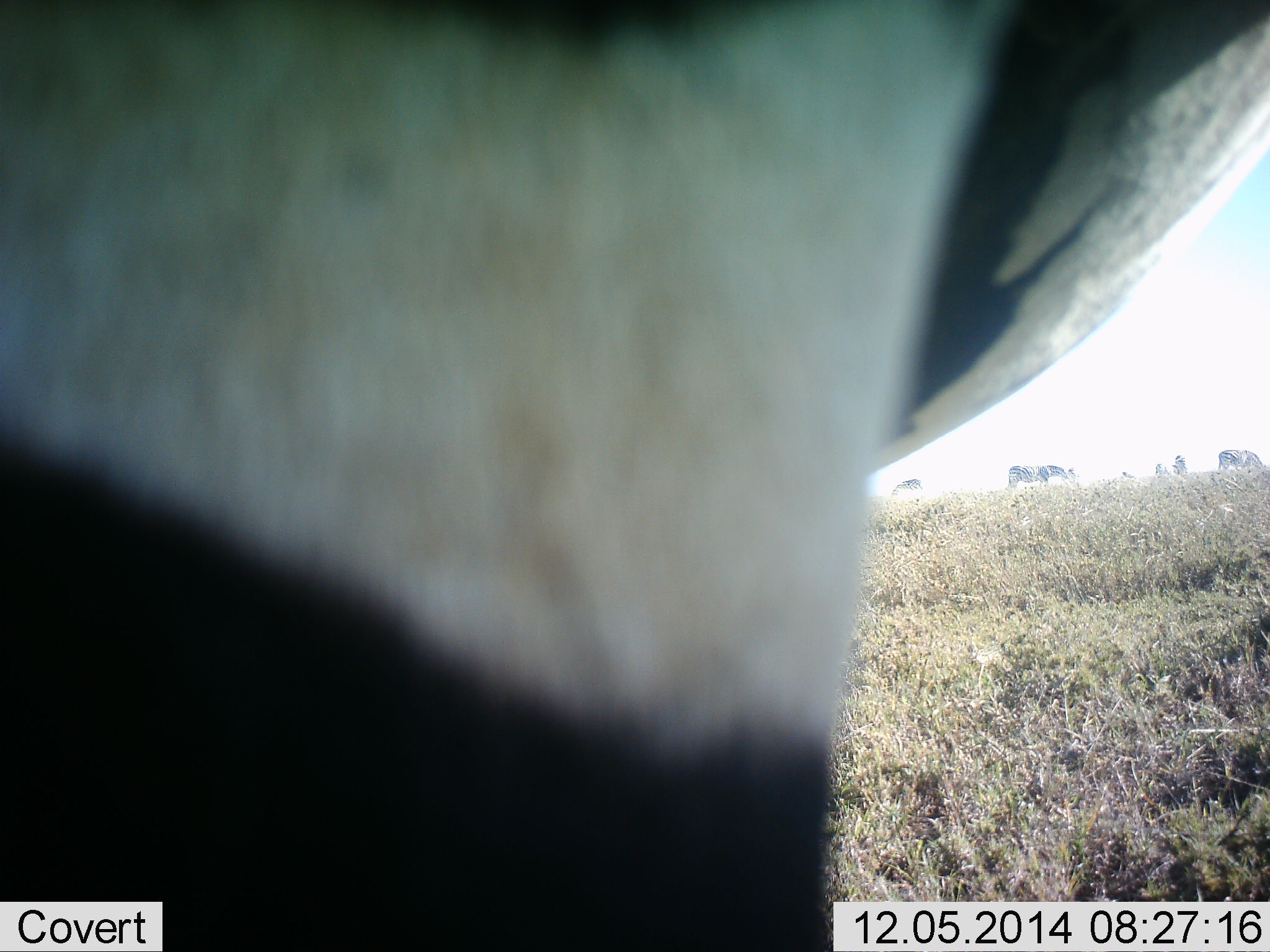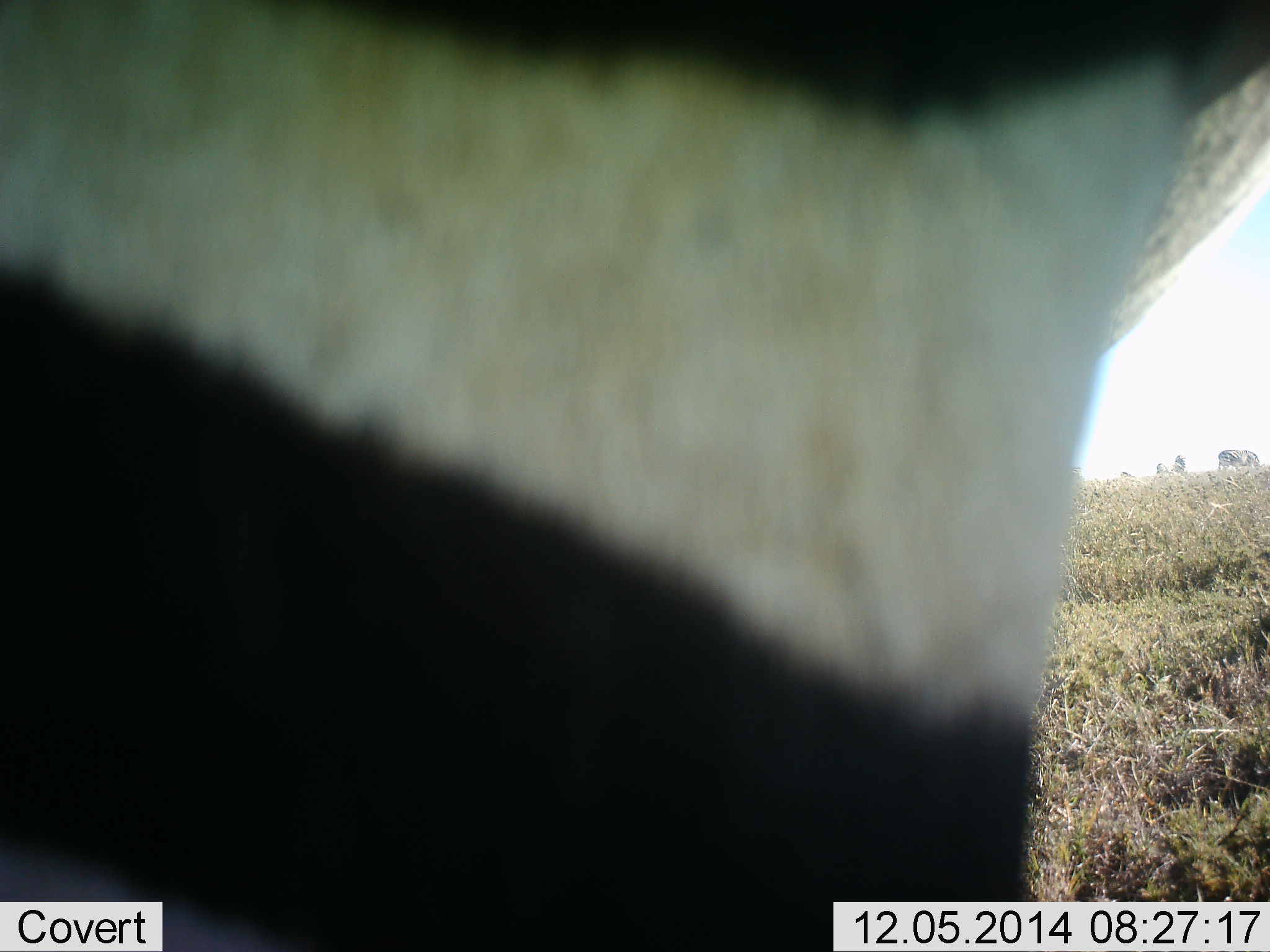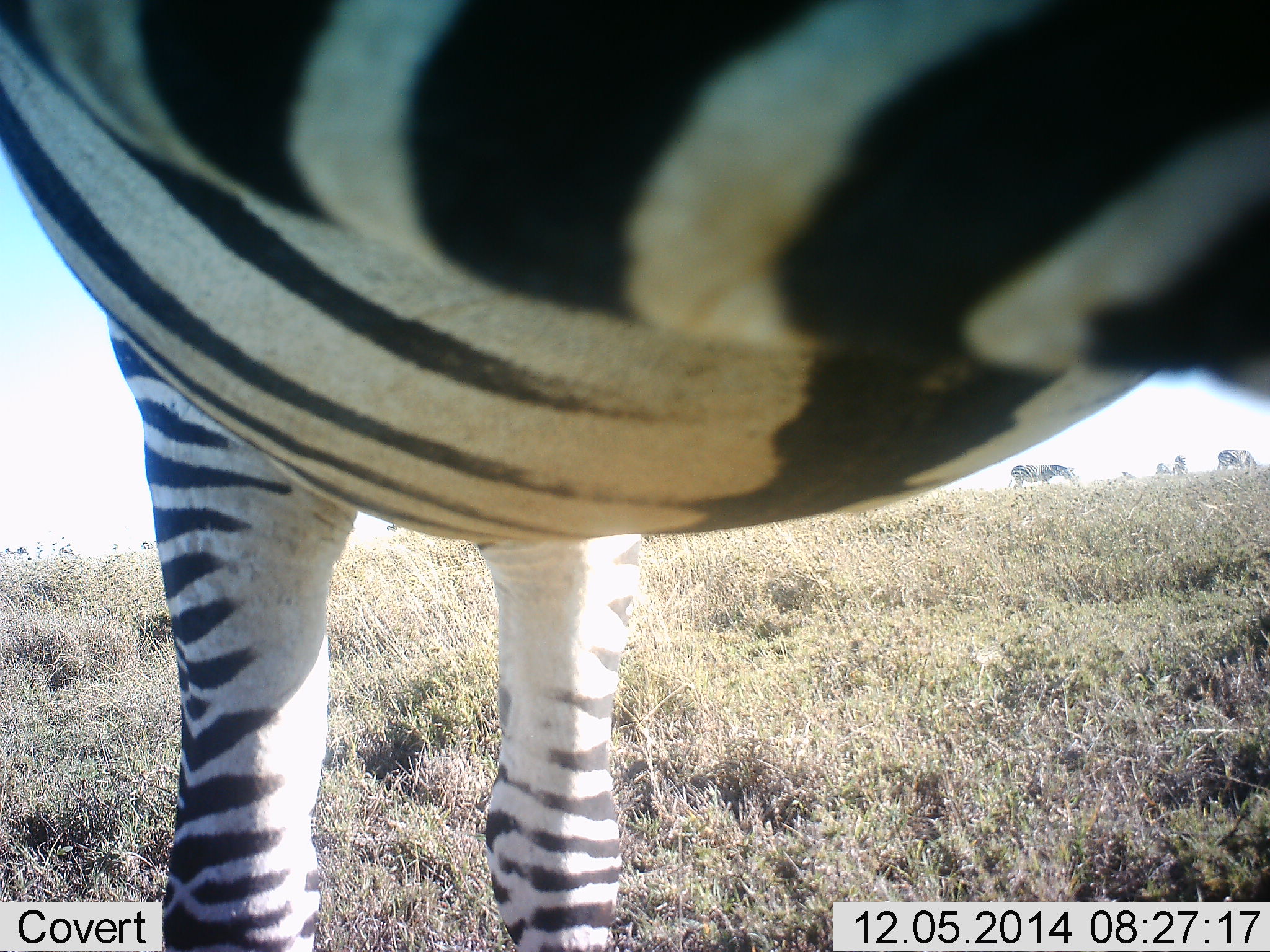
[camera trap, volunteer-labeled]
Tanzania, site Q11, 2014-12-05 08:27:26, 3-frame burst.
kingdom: Animalia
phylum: Chordata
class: Mammalia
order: Perissodactyla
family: Equidae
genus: Equus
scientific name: Equus quagga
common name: plains zebra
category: zebra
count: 3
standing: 80%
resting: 0%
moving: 20%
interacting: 20%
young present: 0%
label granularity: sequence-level